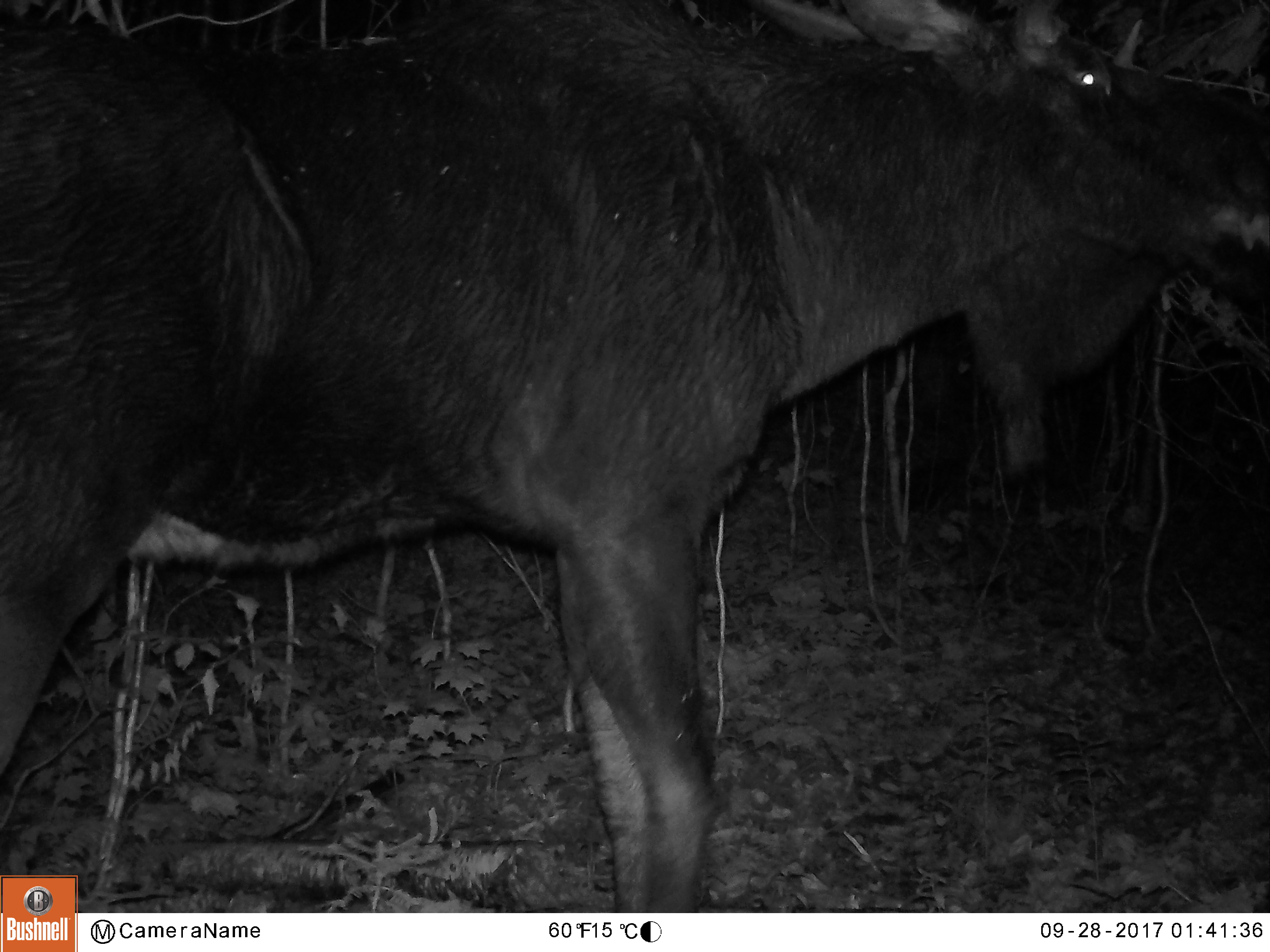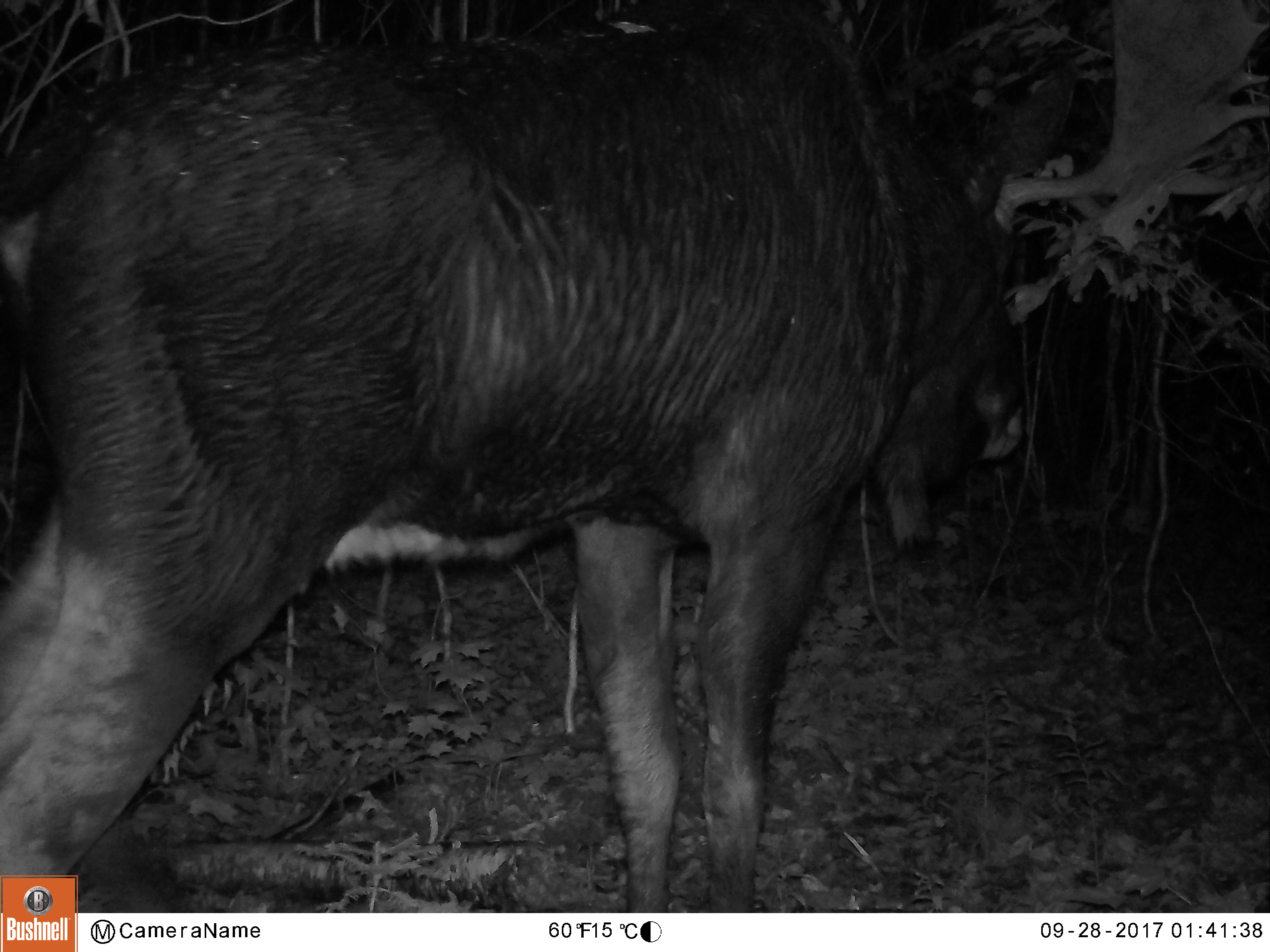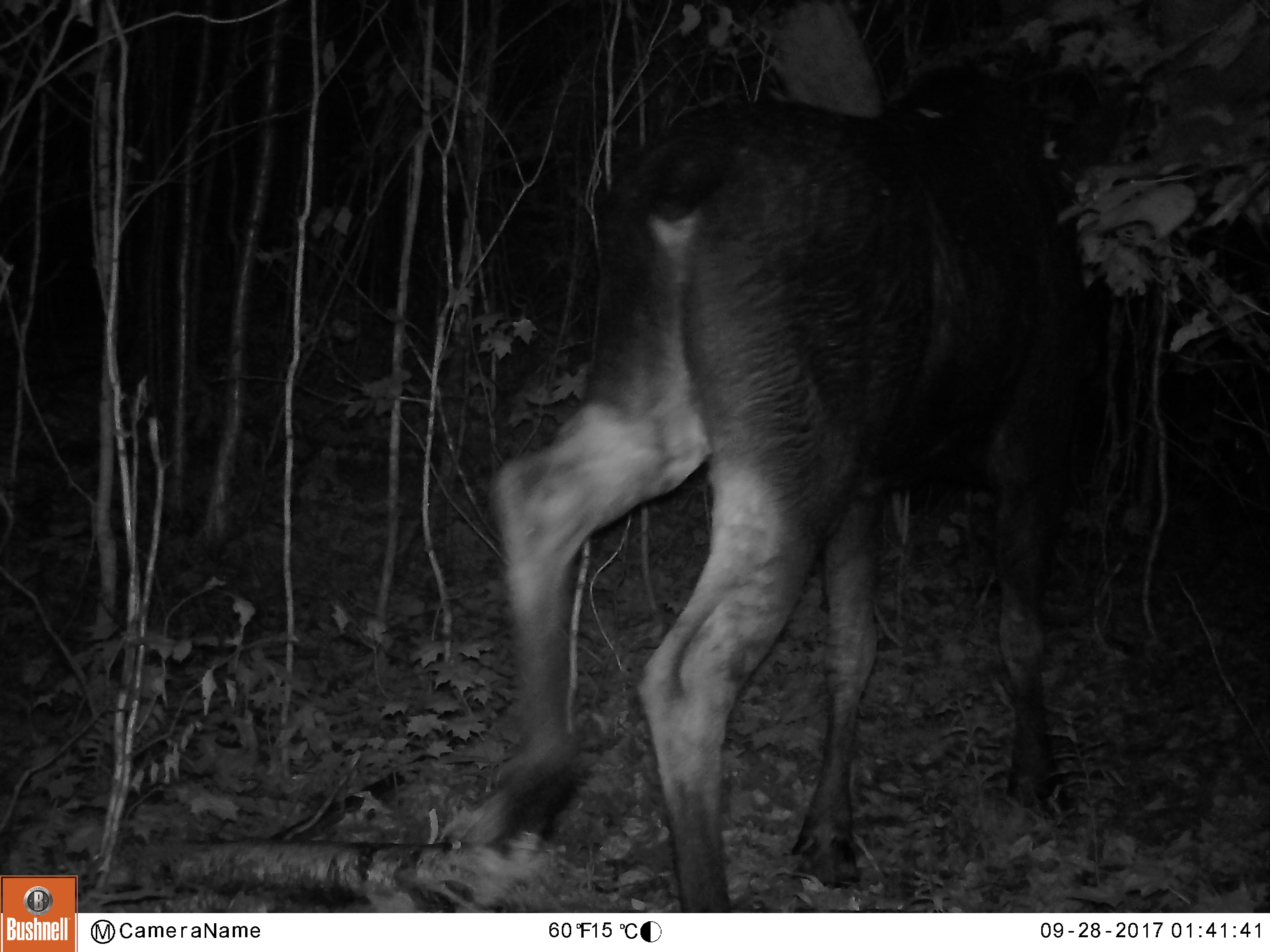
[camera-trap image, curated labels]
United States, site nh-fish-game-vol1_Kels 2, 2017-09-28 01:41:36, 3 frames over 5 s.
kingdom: Animalia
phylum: Chordata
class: Mammalia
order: Artiodactyla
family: Cervidae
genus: Alces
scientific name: Alces alces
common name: moose